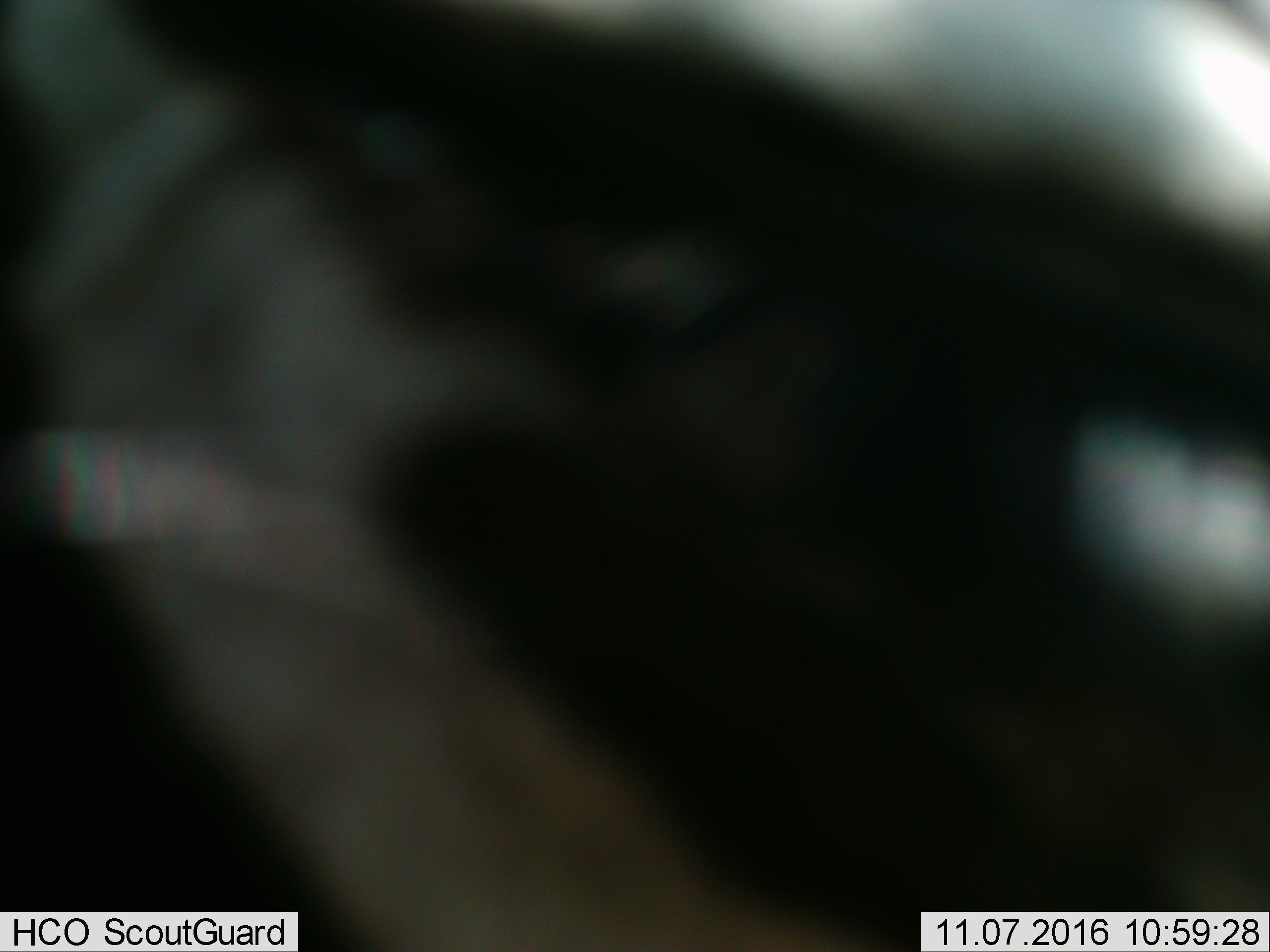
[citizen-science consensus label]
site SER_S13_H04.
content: unidentified animal